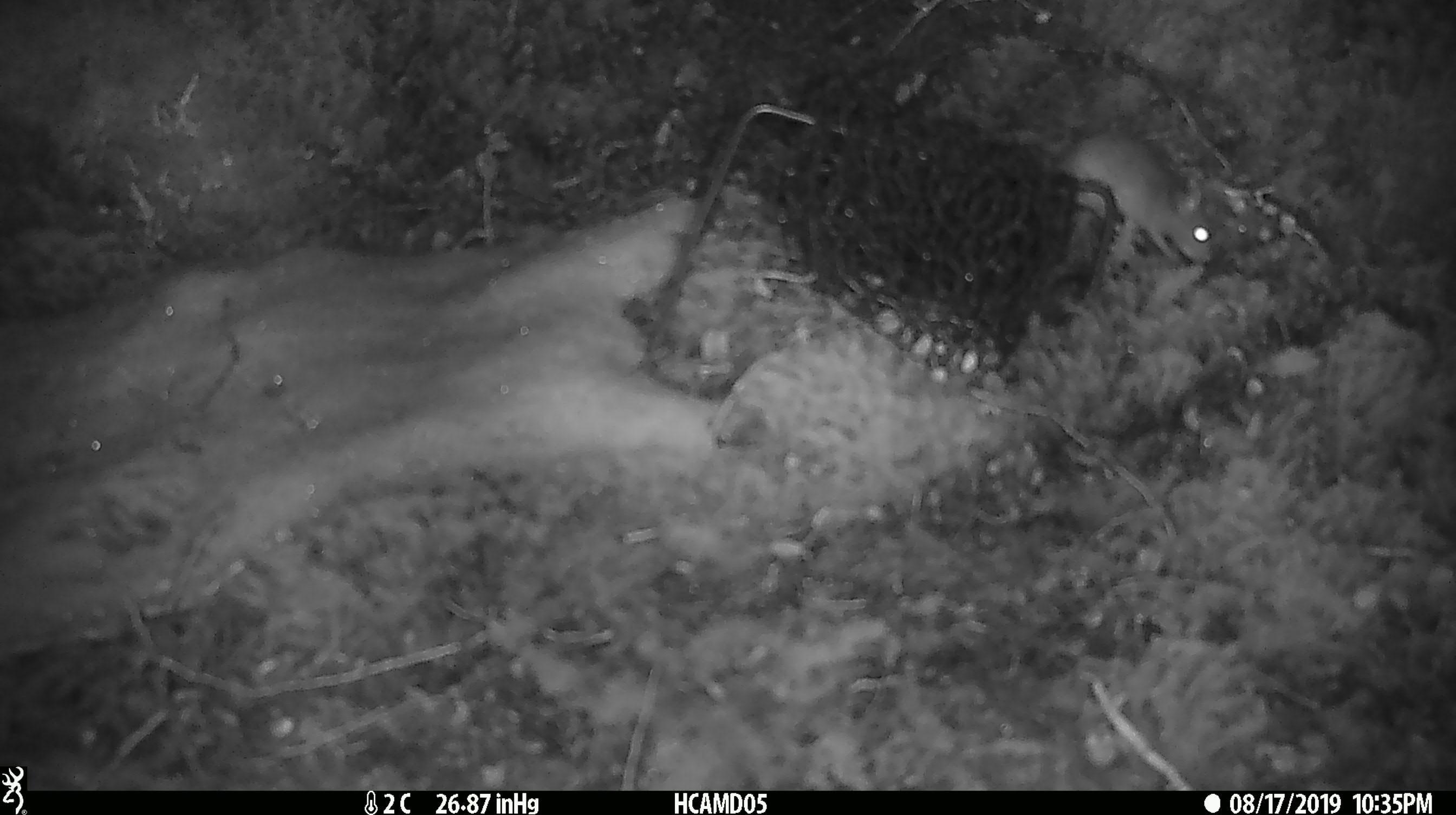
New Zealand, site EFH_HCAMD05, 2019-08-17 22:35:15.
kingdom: Animalia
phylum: Chordata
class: Mammalia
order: Rodentia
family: Muridae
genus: Mus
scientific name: Mus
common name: mouse